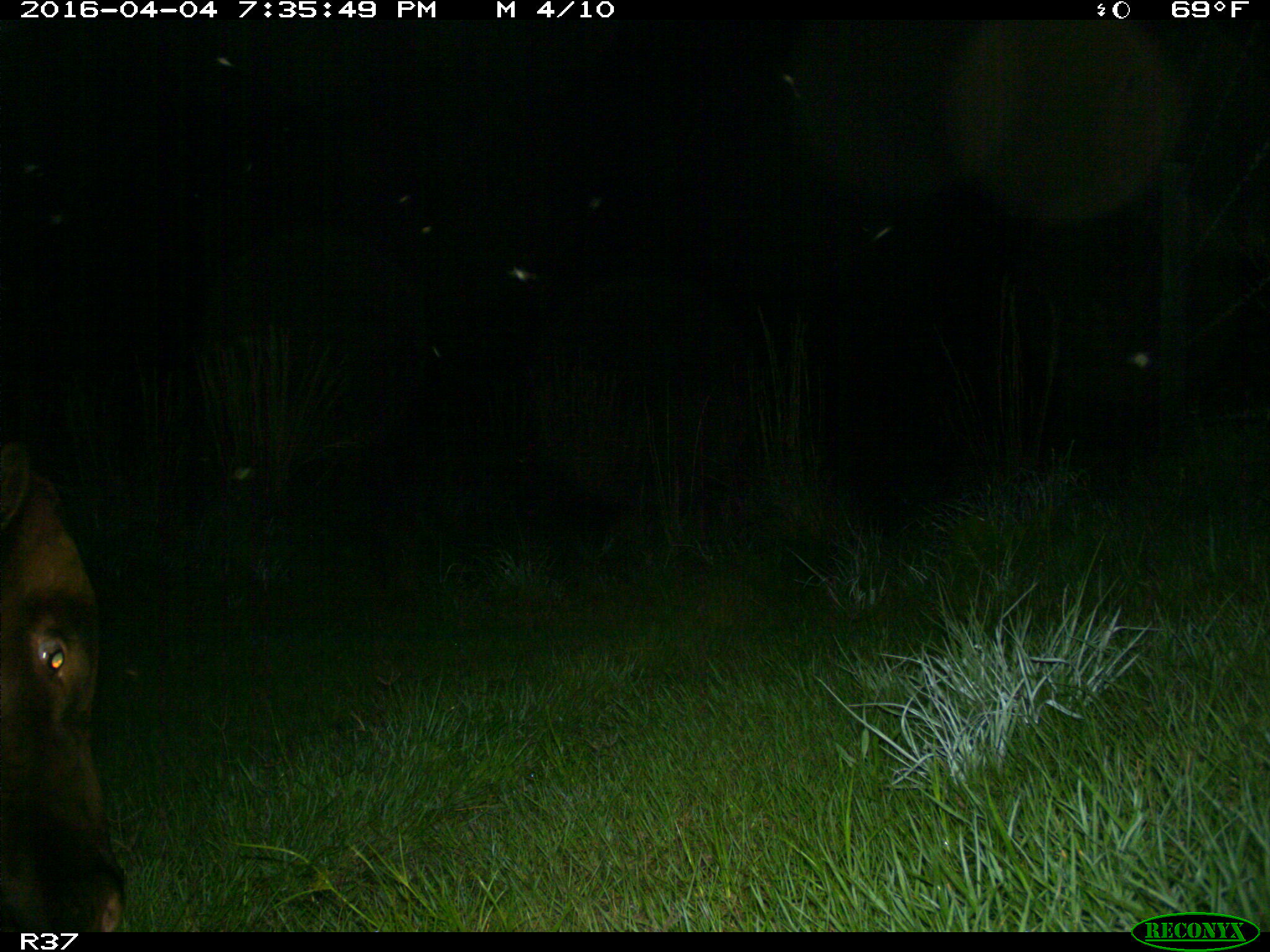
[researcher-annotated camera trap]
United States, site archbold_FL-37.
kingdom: Animalia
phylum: Chordata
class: Mammalia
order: Artiodactyla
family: Bovidae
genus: Bos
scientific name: Bos taurus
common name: domestic cow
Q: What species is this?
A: Bos taurus (domestic cow).